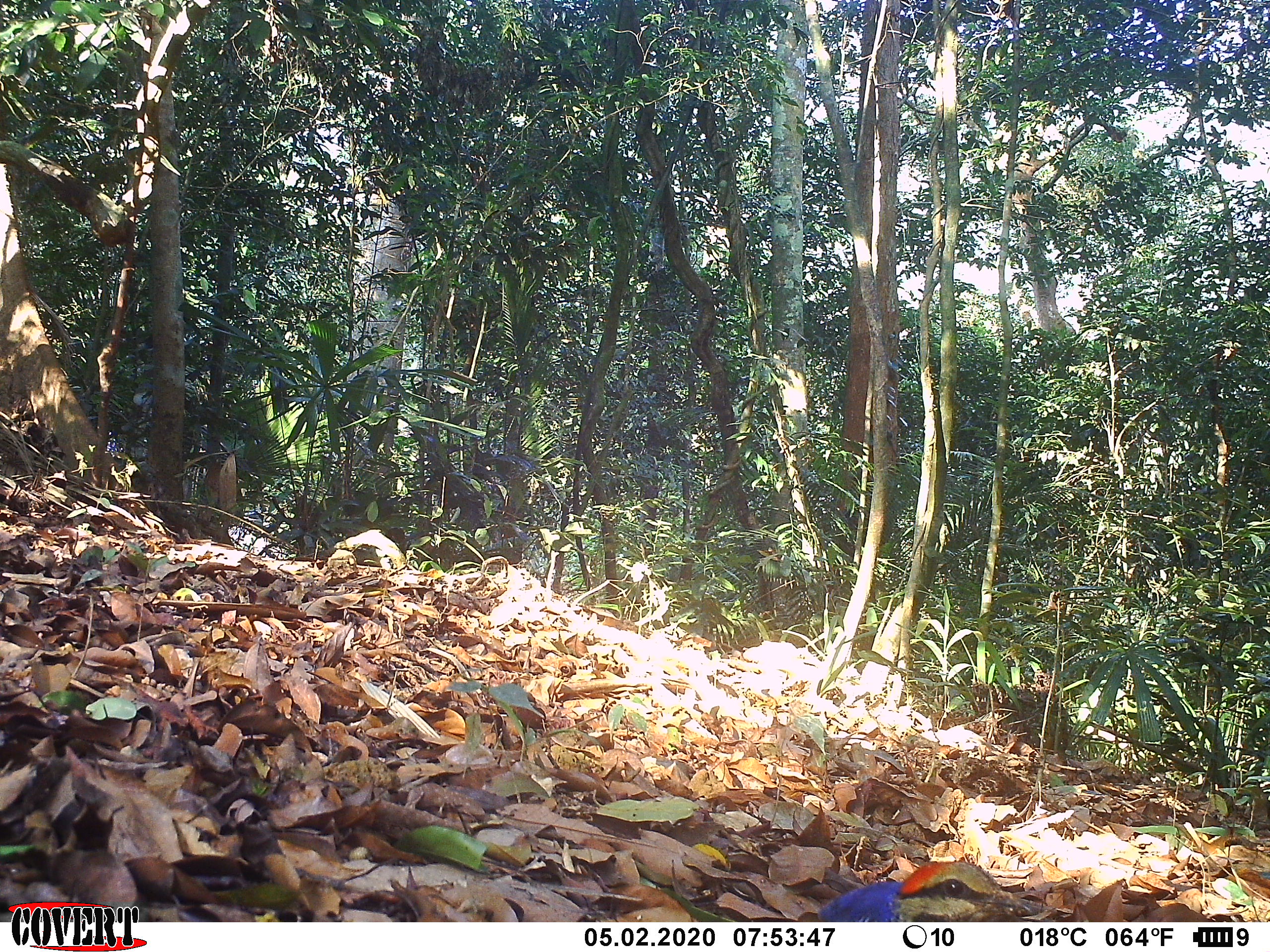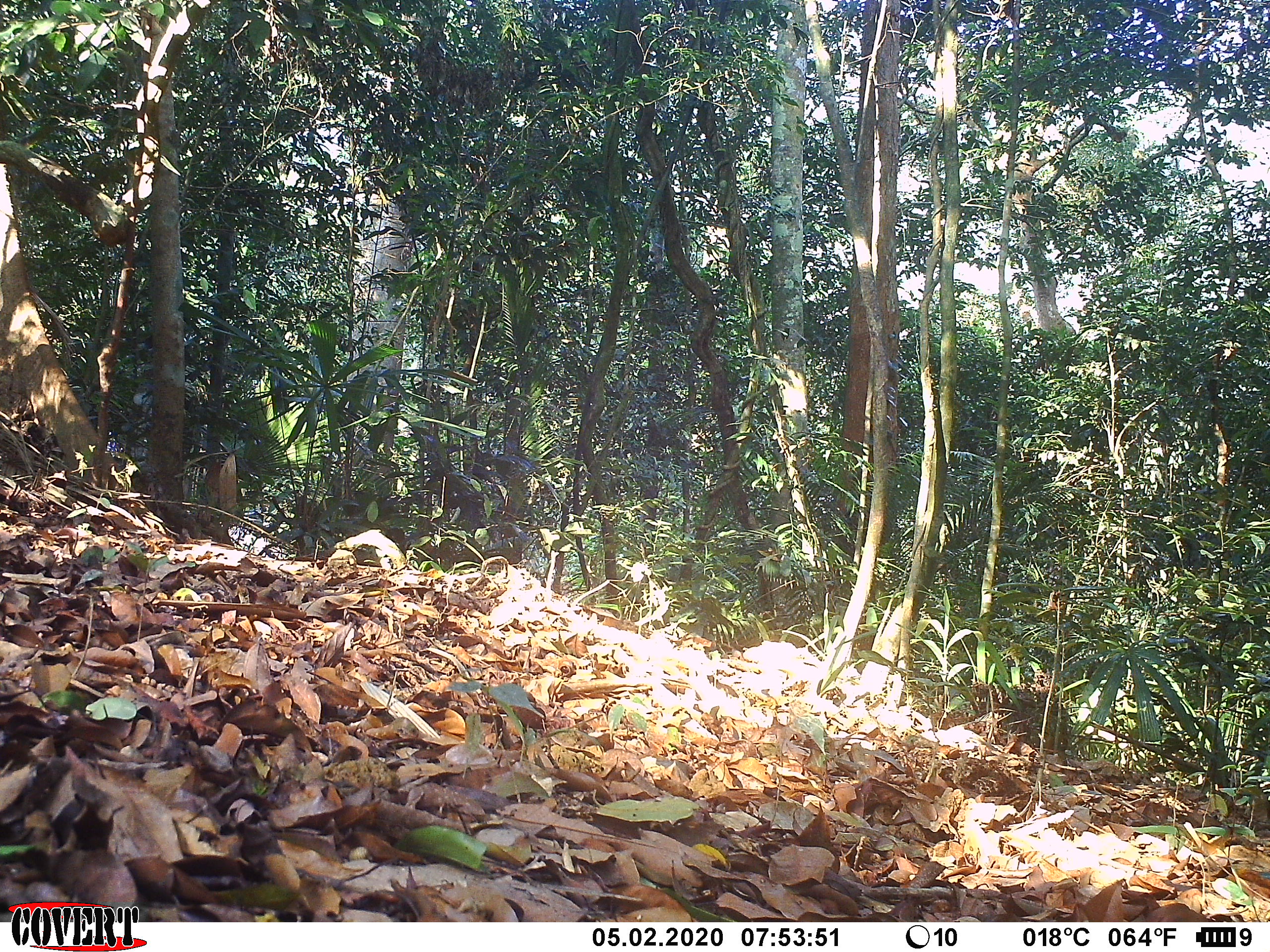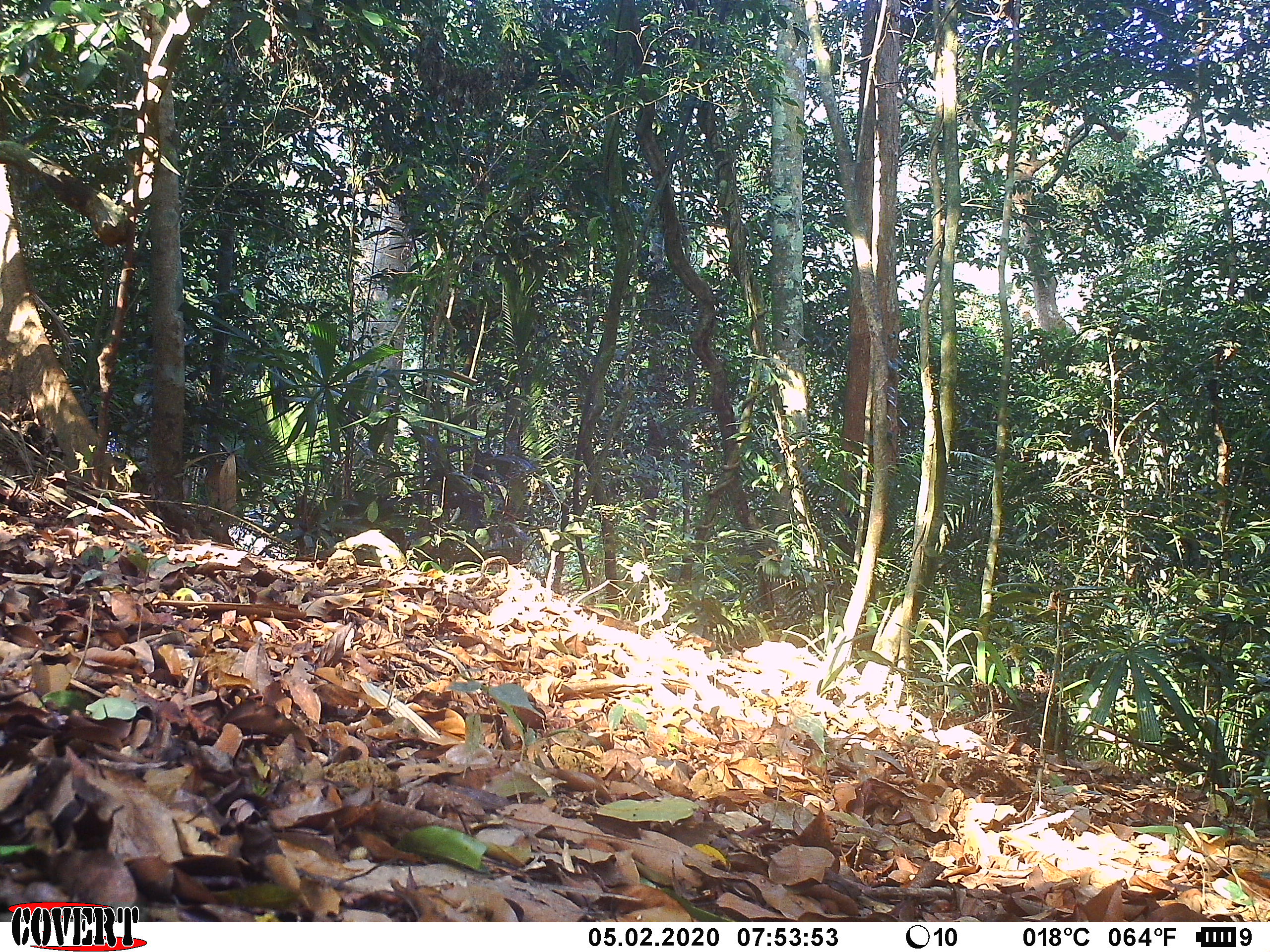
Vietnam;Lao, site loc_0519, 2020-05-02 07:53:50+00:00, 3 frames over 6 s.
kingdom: Animalia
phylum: Chordata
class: Aves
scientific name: Aves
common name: bird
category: unidentified bird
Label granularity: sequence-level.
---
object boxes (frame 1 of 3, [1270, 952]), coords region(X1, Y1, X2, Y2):
unidentified bird: region(816, 861, 1057, 922)